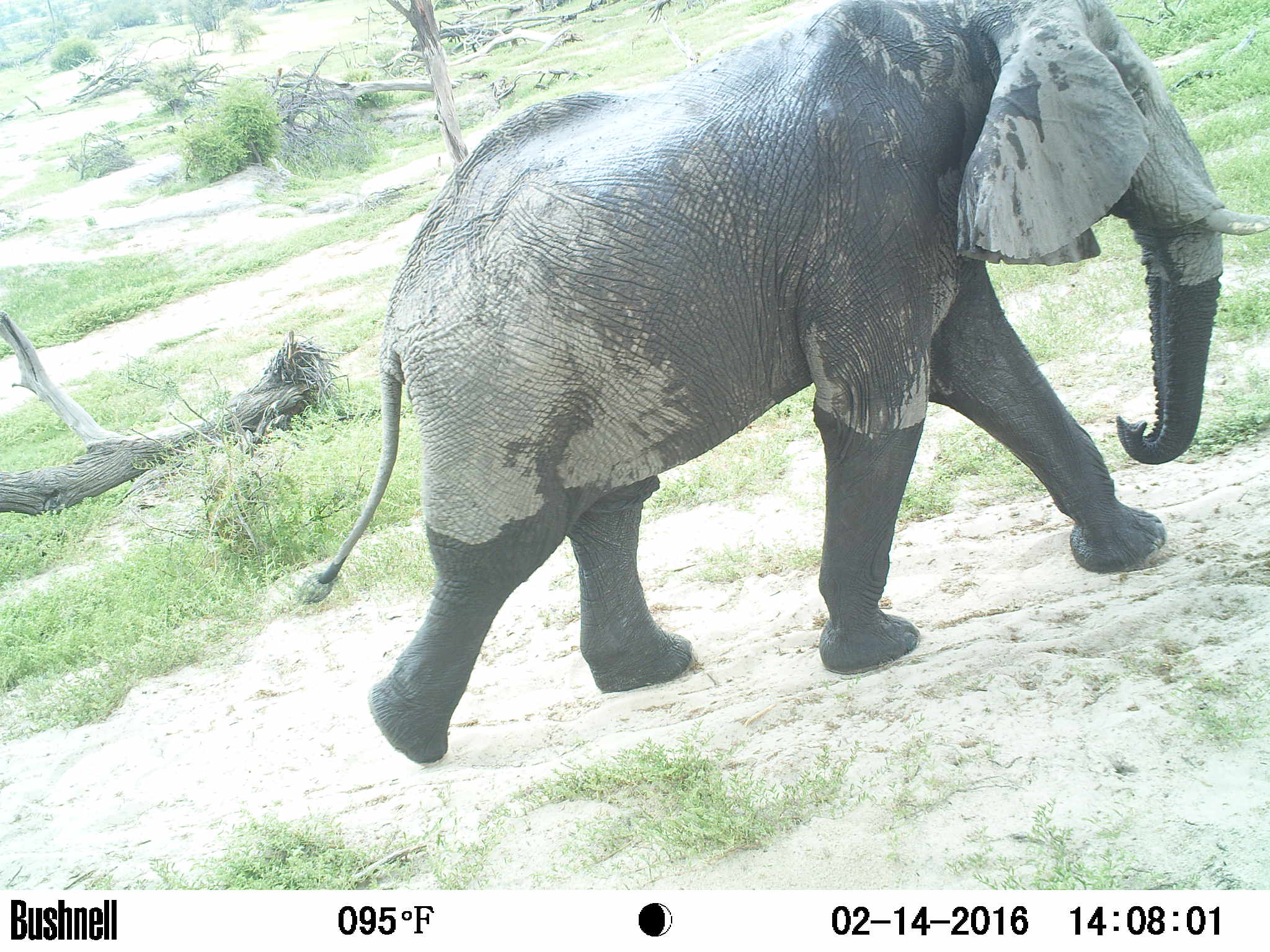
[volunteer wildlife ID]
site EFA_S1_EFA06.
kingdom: Animalia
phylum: Chordata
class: Mammalia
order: Proboscidea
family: Elephantidae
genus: Loxodonta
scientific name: Loxodonta africana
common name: african bush elephant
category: elephant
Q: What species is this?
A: Elephant (african bush elephant) (Loxodonta africana).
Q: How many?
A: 1.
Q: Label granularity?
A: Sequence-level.